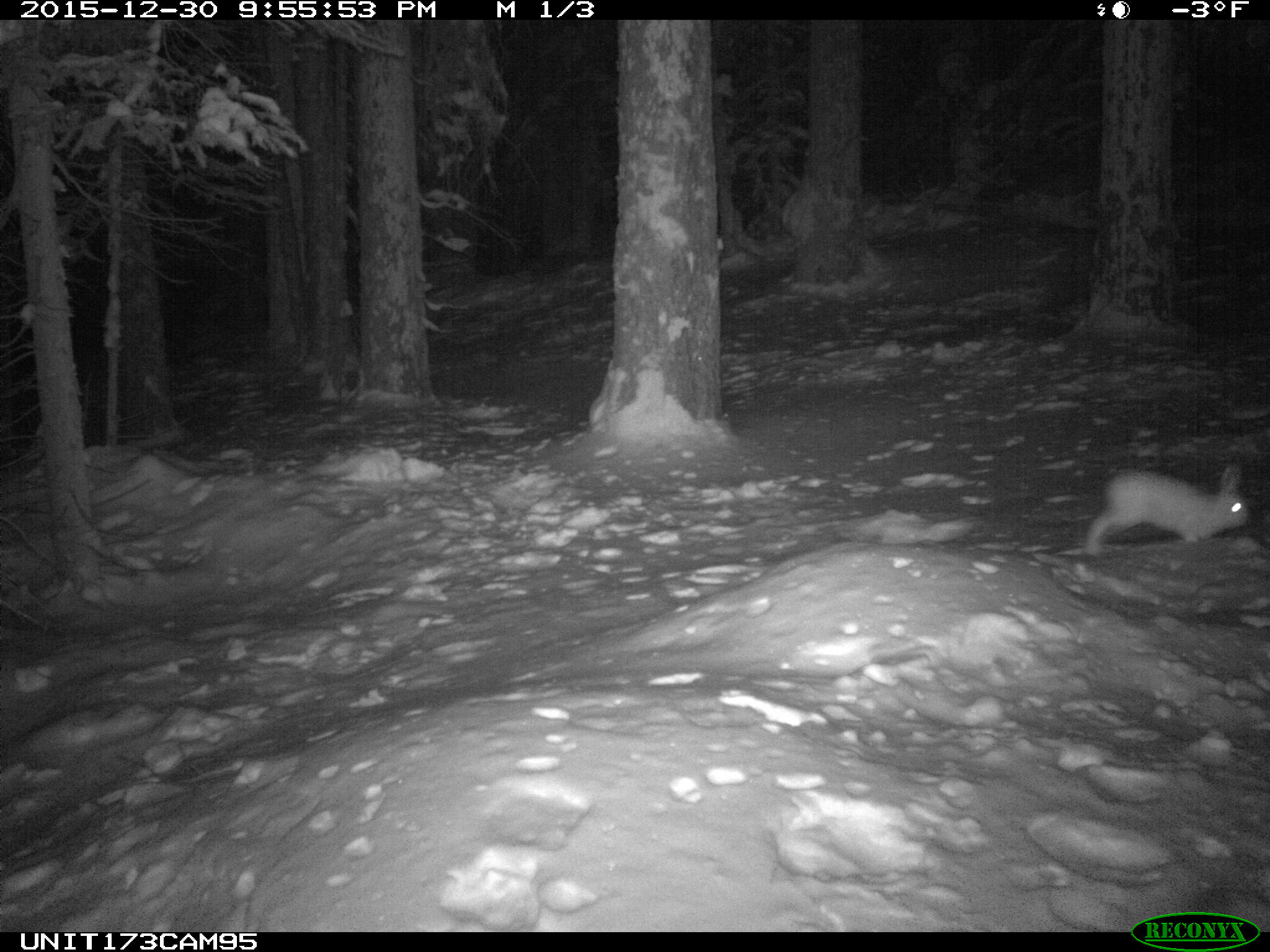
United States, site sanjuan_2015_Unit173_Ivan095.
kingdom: Animalia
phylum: Chordata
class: Mammalia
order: Lagomorpha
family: Leporidae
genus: Lepus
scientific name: Lepus americanus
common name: snowshoe hare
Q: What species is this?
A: Lepus americanus (snowshoe hare).